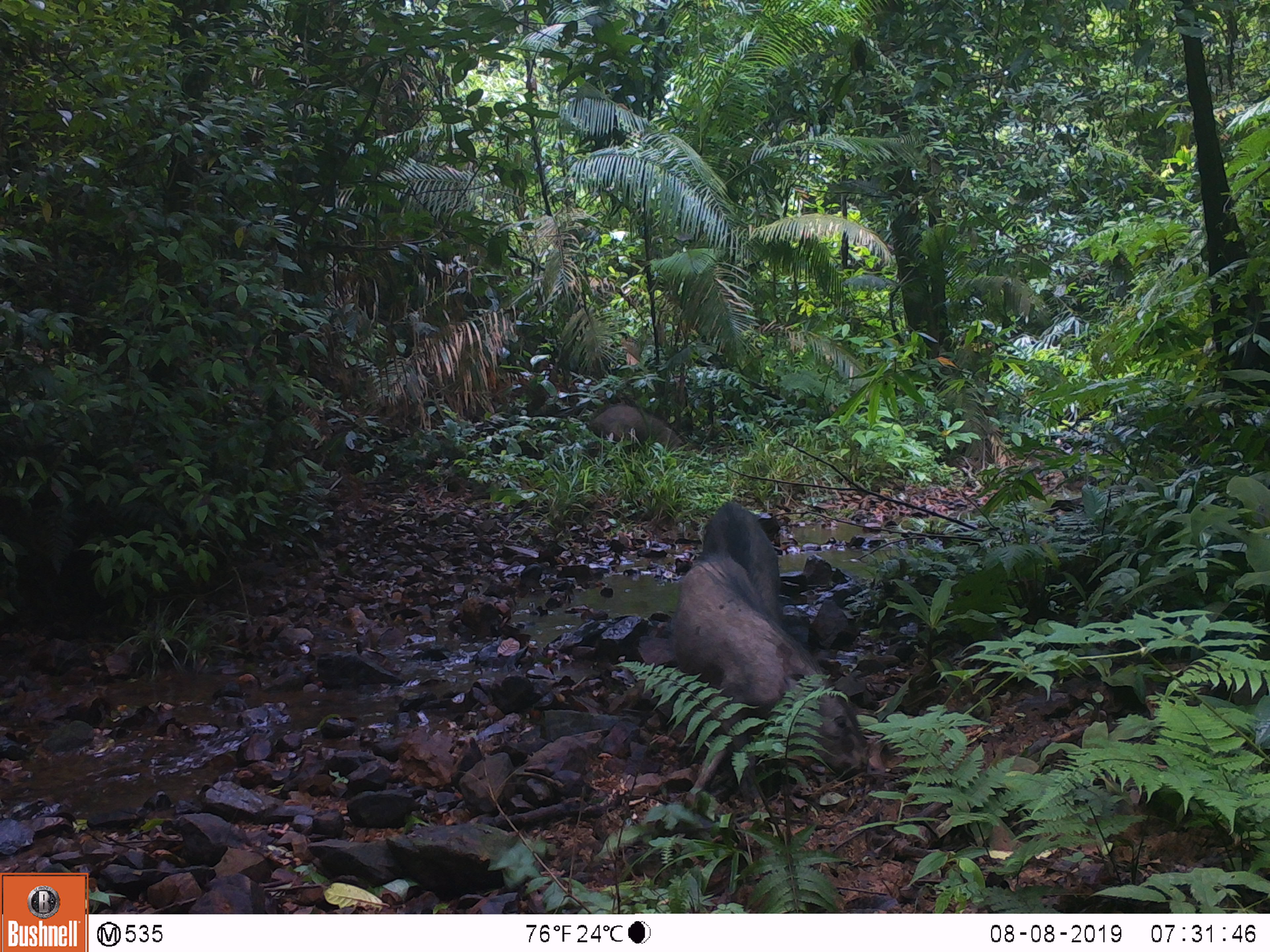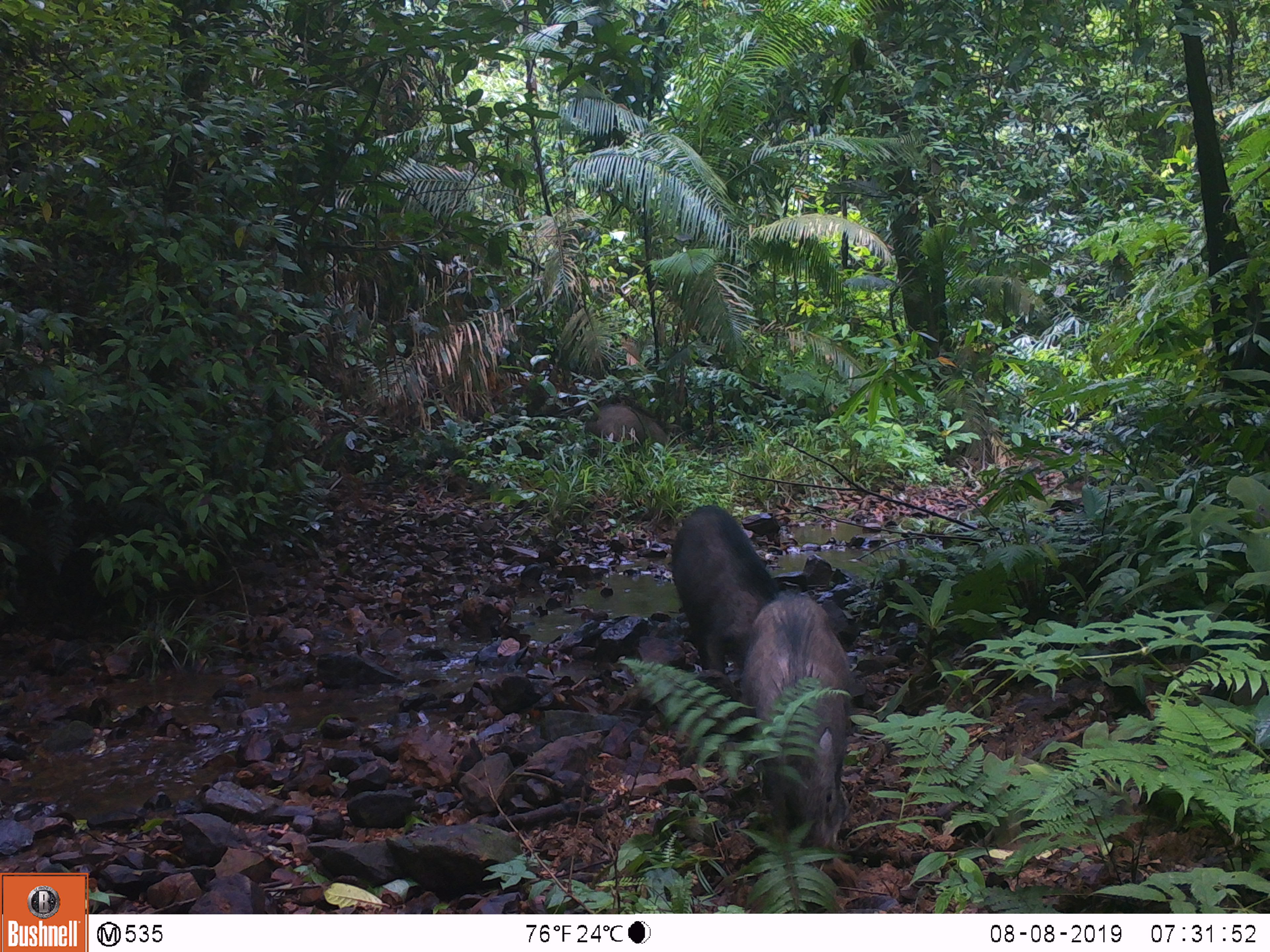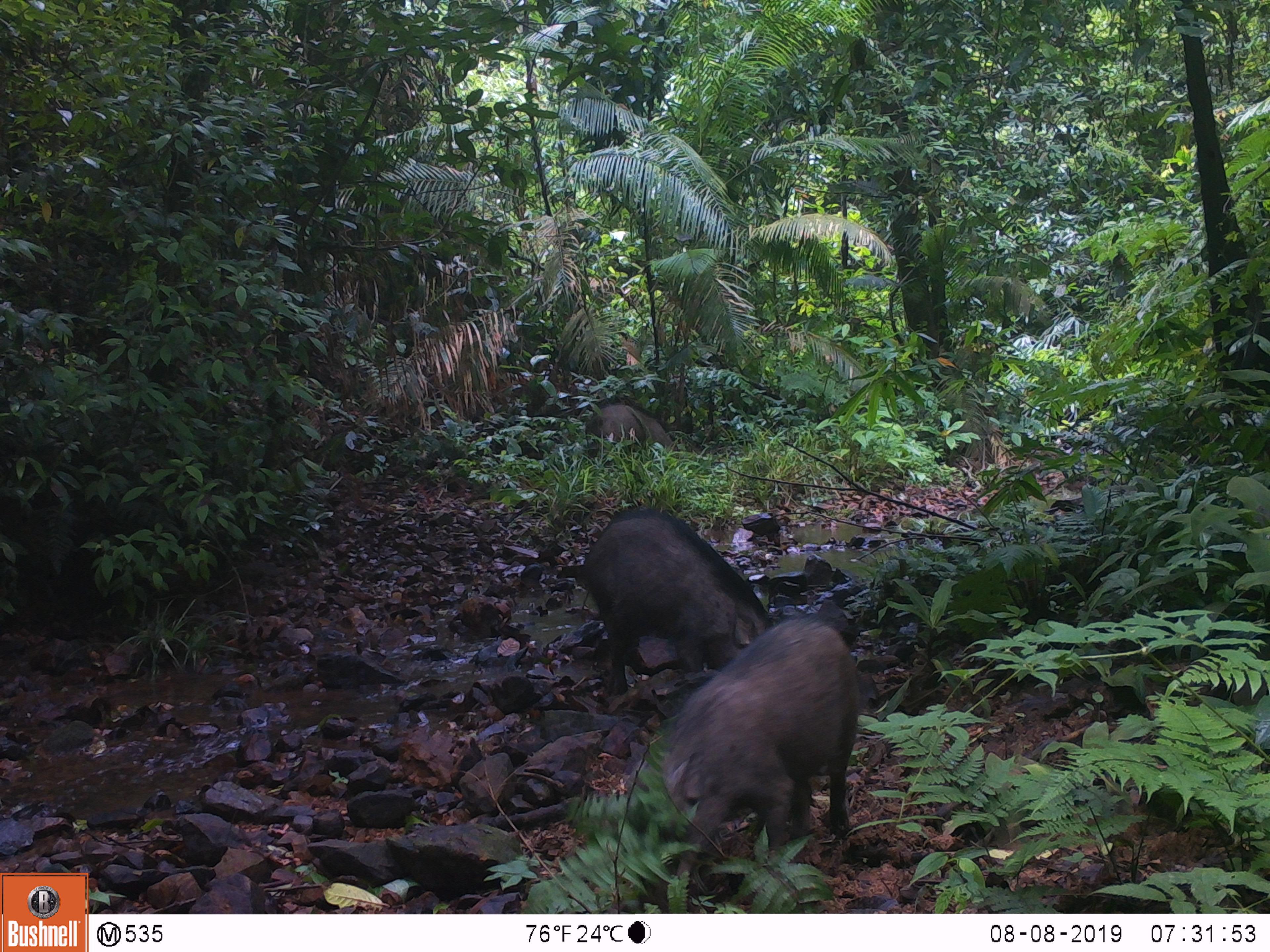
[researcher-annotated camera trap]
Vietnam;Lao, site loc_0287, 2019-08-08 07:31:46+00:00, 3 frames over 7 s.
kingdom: Animalia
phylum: Chordata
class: Mammalia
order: Artiodactyla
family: Suidae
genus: Sus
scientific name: Sus scrofa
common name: eurasian wild pig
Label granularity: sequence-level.